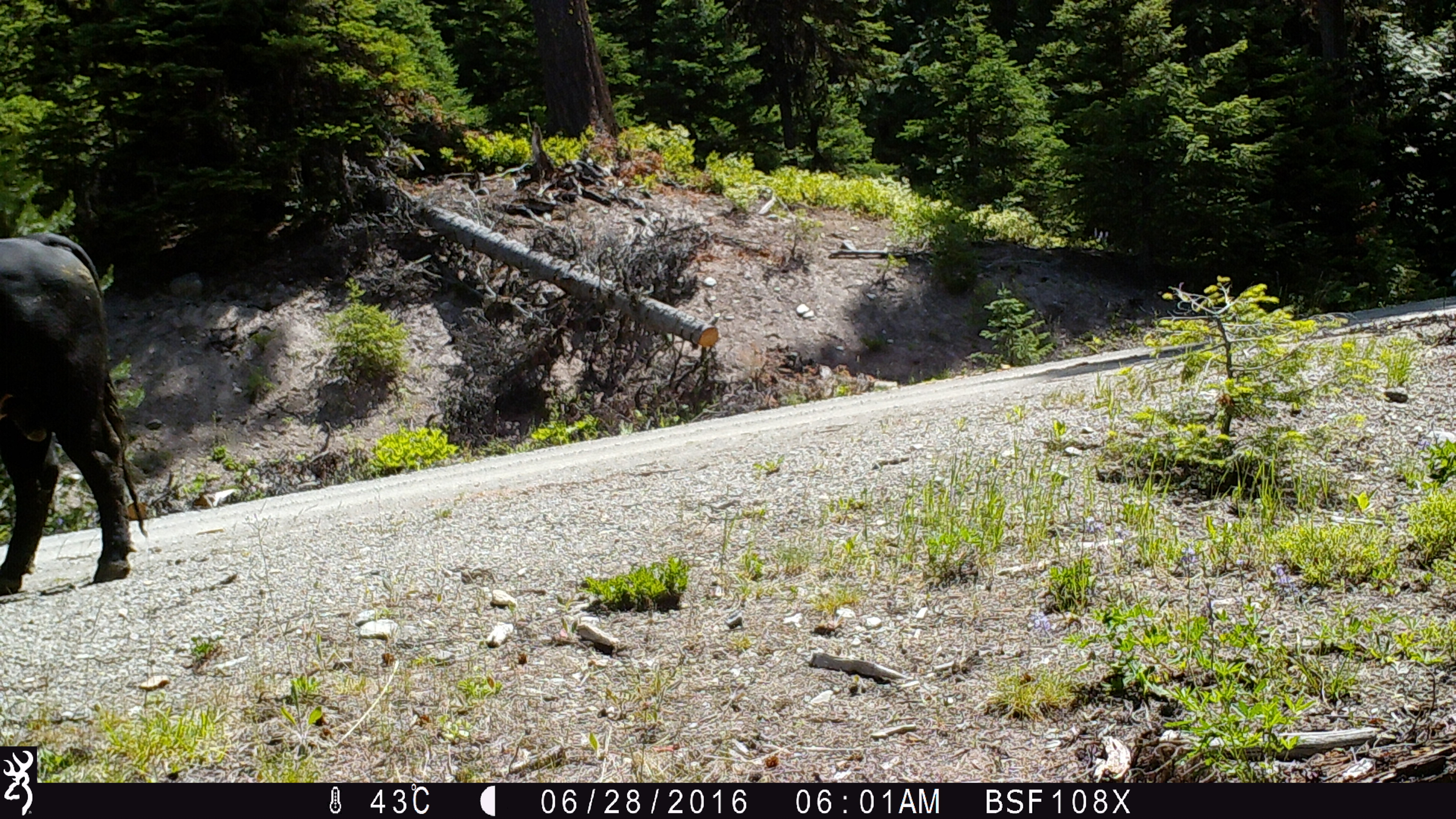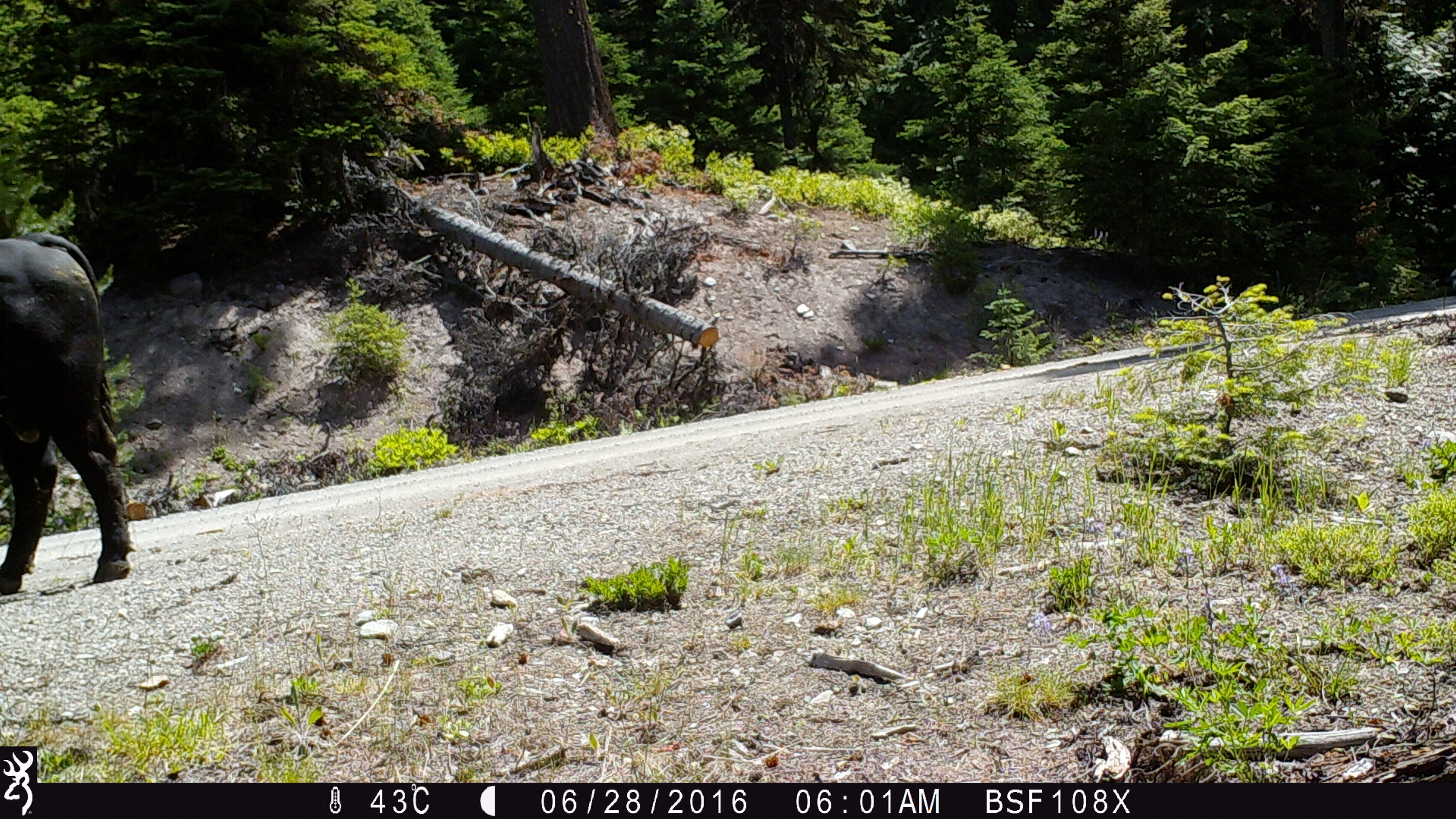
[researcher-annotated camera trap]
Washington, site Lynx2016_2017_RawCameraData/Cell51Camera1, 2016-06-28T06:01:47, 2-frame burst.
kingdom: Animalia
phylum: Chordata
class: Mammalia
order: Artiodactyla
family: Bovidae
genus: Bos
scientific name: Bos taurus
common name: domestic cattle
Domestic cattle (Bos taurus). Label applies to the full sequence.